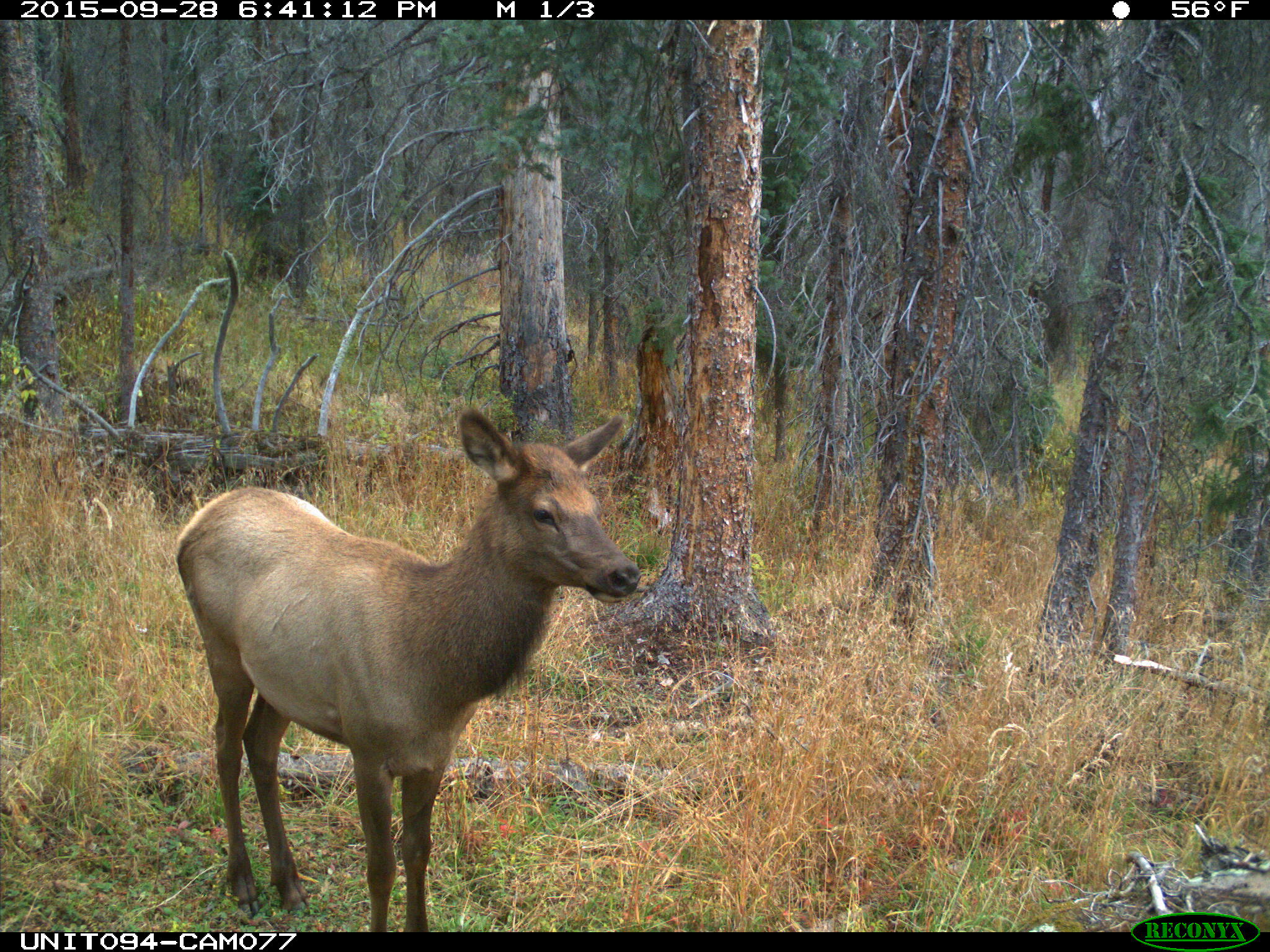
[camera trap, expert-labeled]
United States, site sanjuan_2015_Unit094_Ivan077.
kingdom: Animalia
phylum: Chordata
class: Mammalia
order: Artiodactyla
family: Cervidae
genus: Cervus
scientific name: Cervus elaphus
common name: red deer